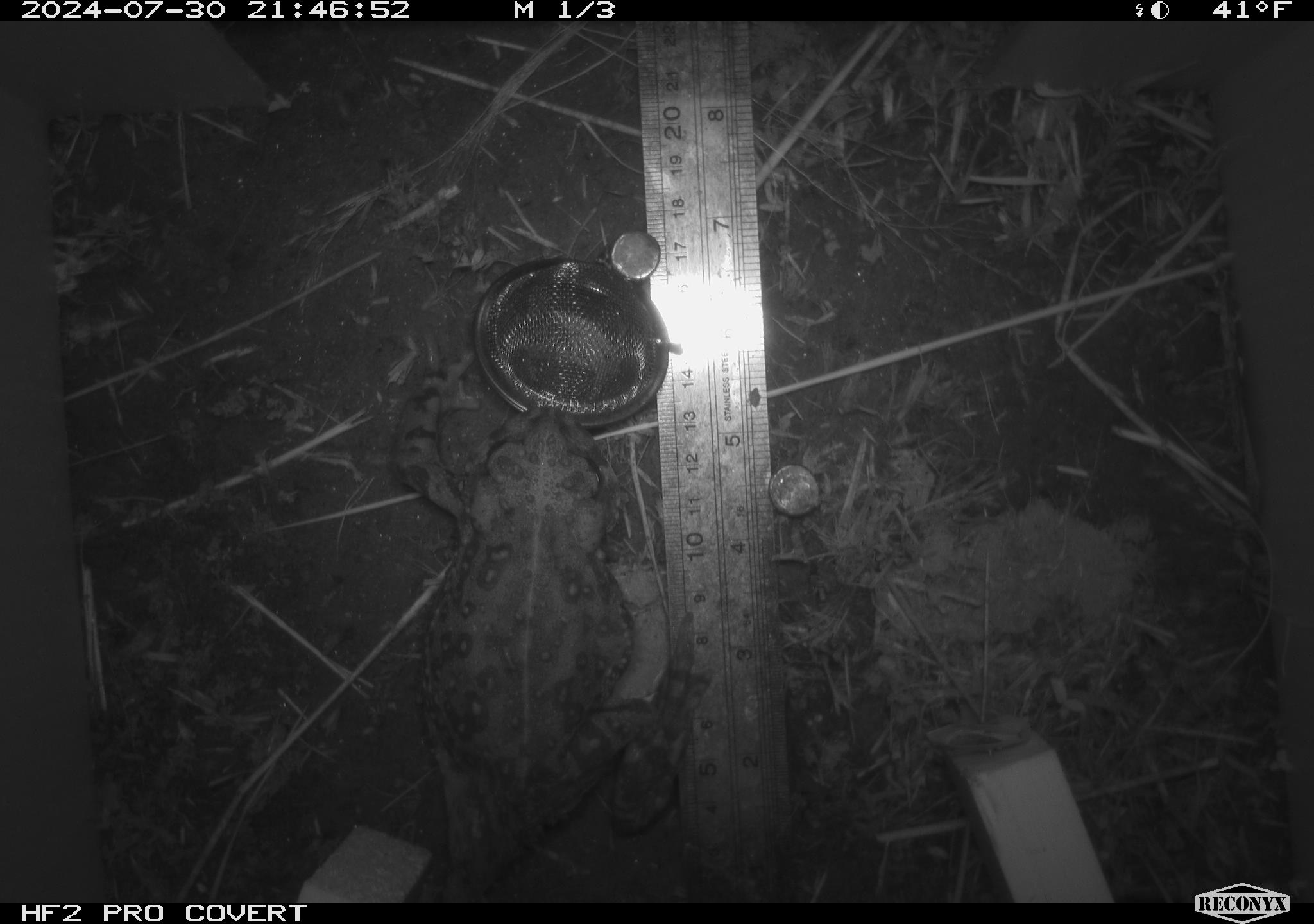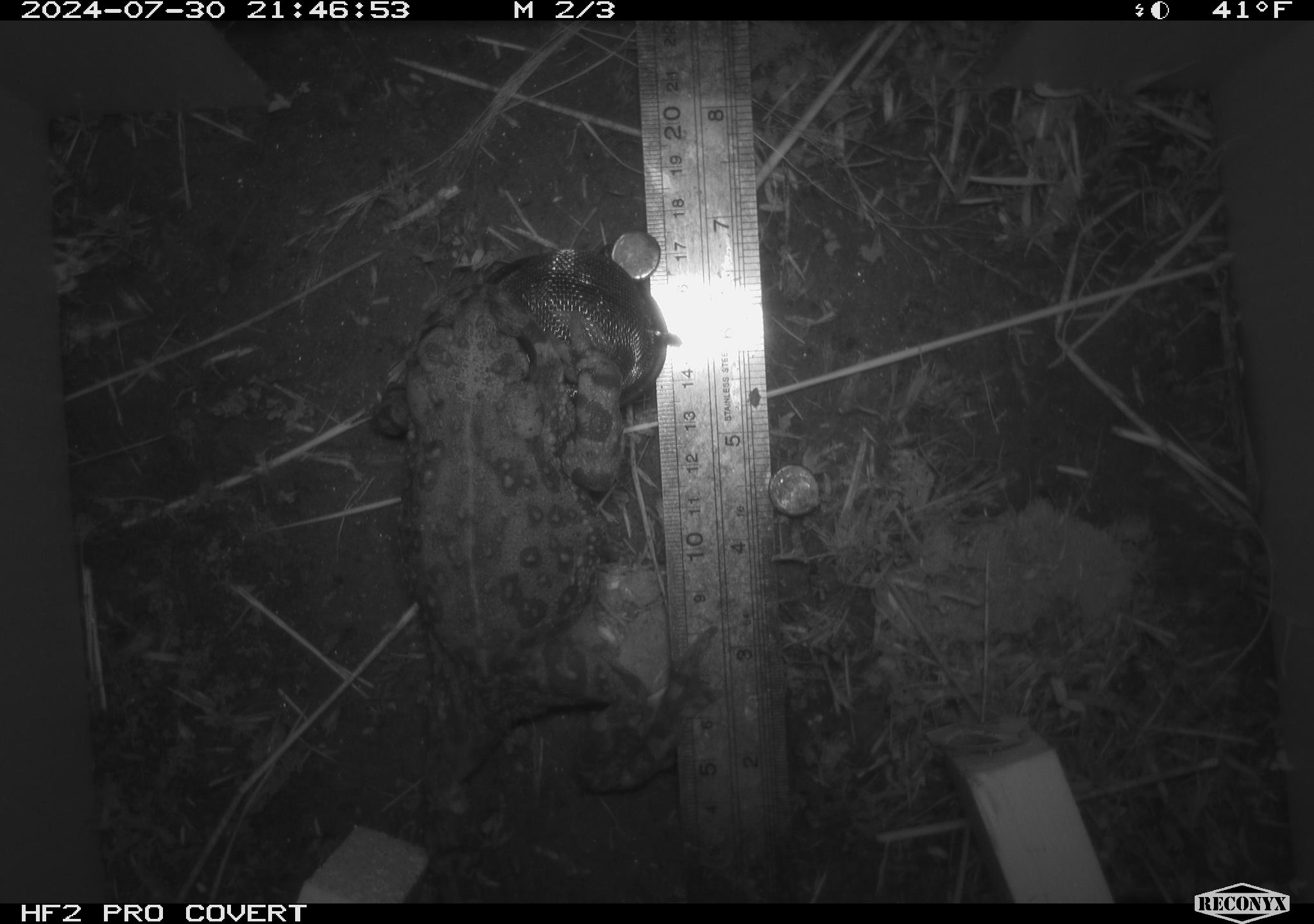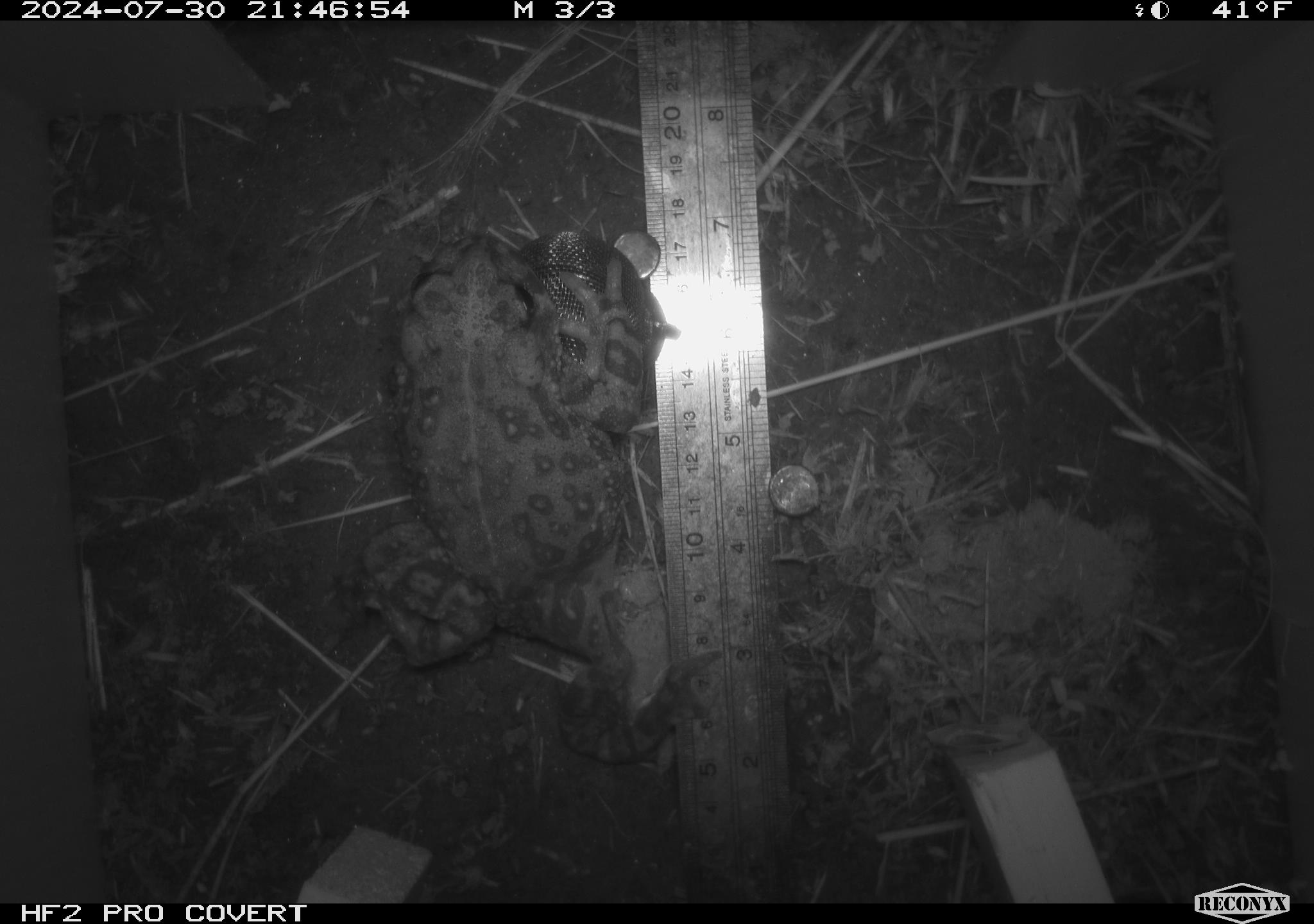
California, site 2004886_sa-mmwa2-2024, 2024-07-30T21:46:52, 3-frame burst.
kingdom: Animalia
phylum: Chordata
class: Amphibia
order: Anura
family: Bufonidae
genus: Anaxyrus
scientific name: Anaxyrus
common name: north american toads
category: anaxyrus species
Anaxyrus species (north american toads) (Anaxyrus).